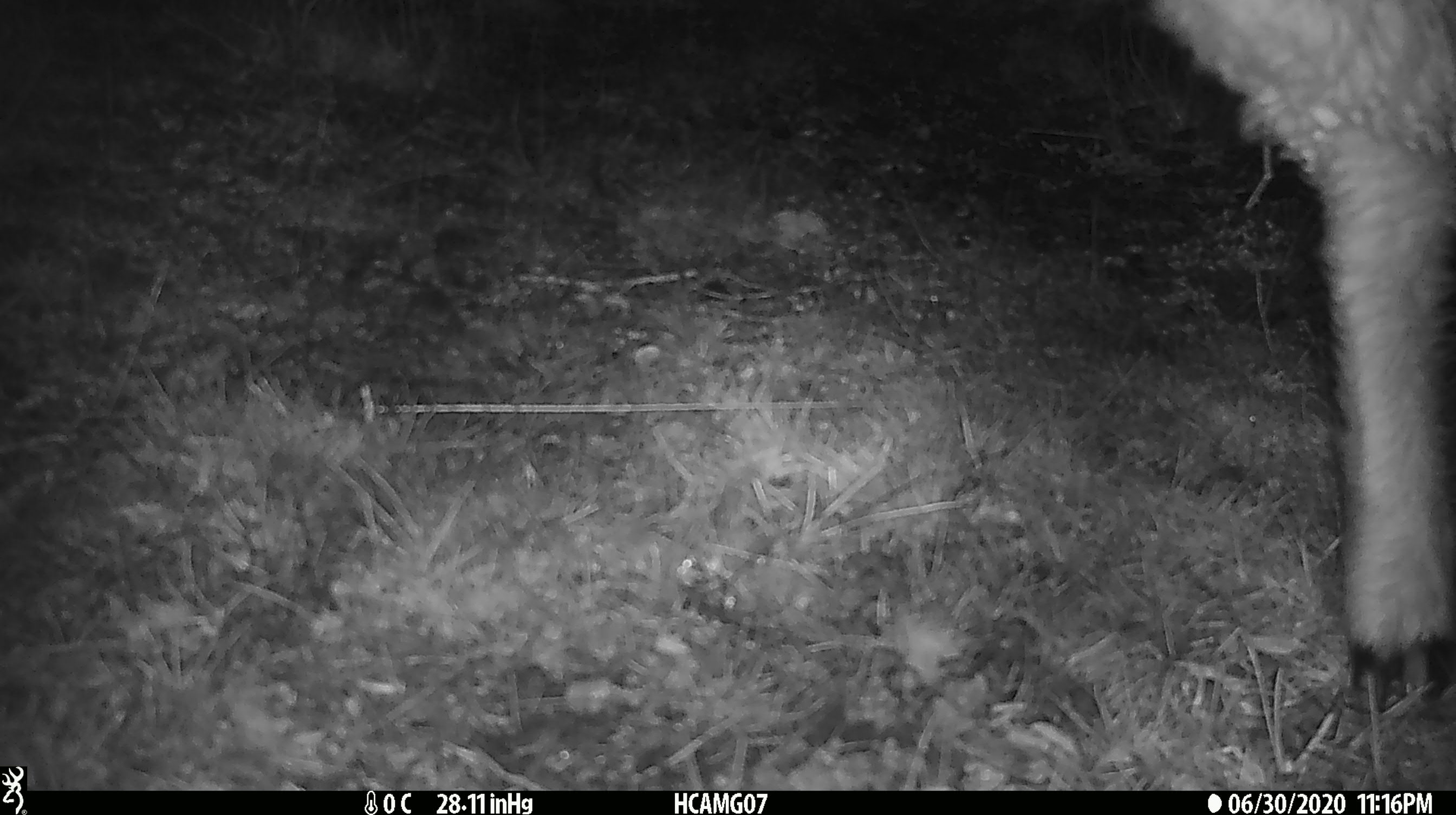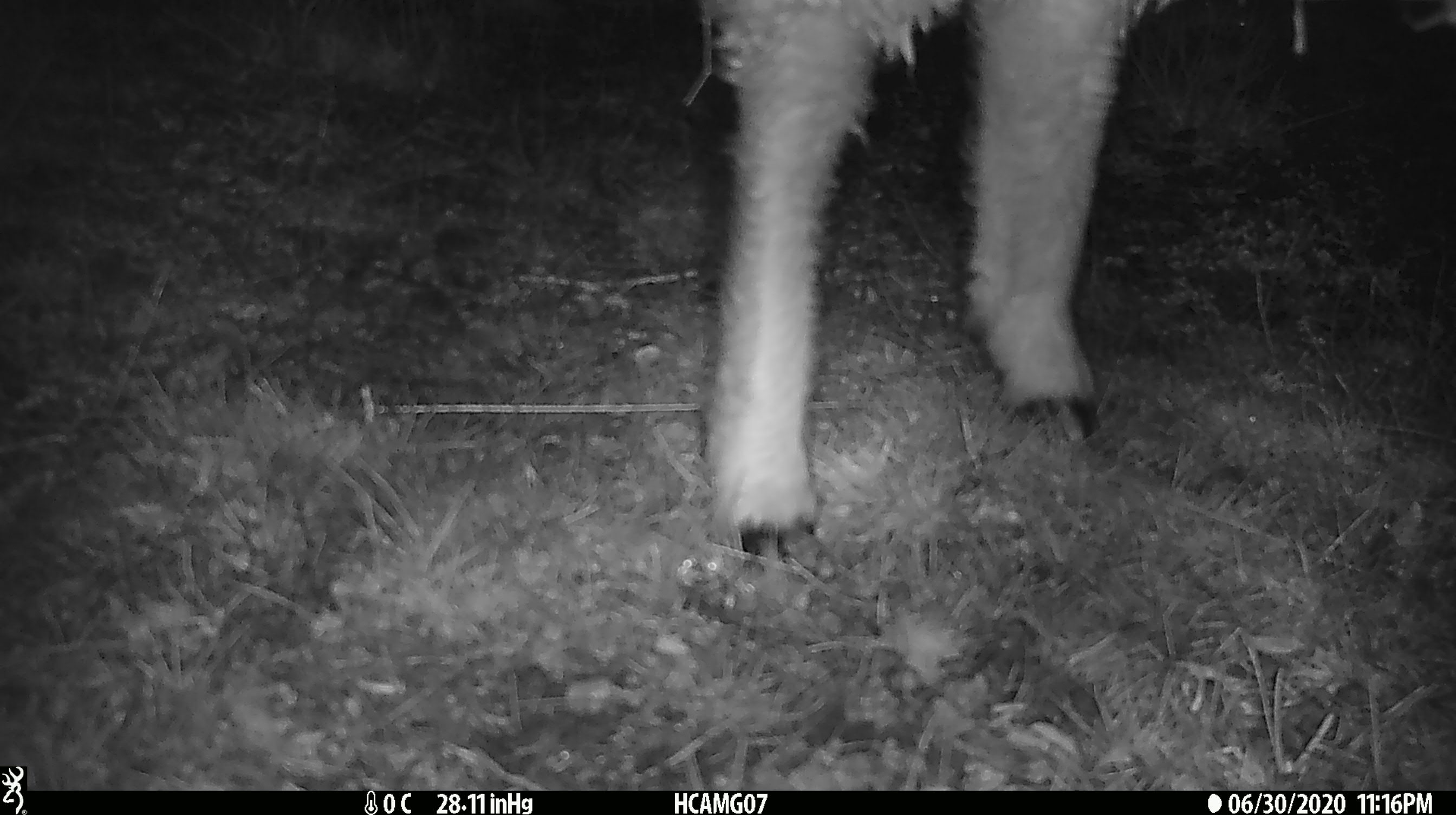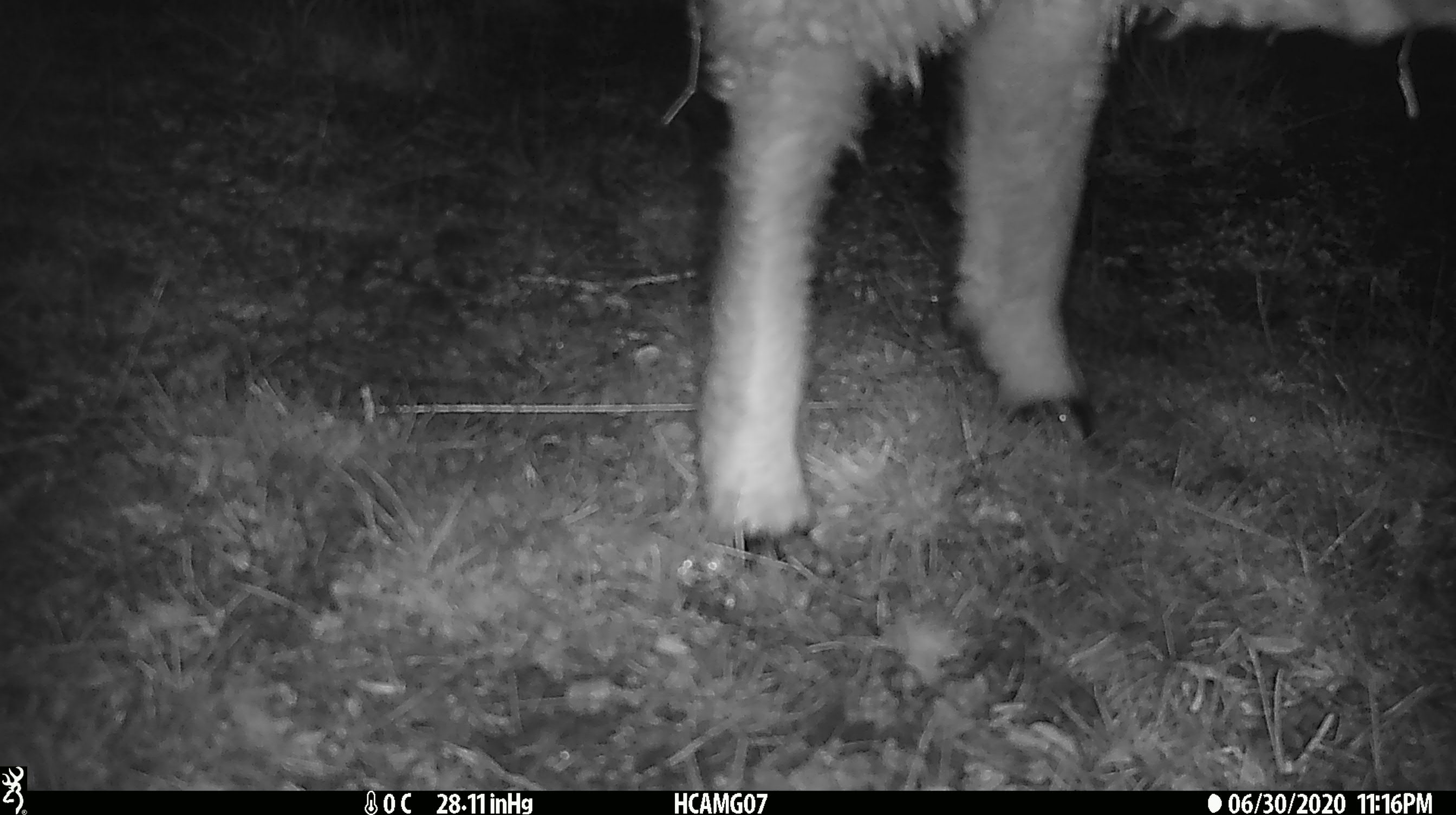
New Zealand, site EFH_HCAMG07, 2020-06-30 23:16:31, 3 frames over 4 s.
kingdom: Animalia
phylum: Chordata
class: Mammalia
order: Artiodactyla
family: Bovidae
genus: Ovis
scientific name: Ovis aries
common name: domestic sheep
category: sheep